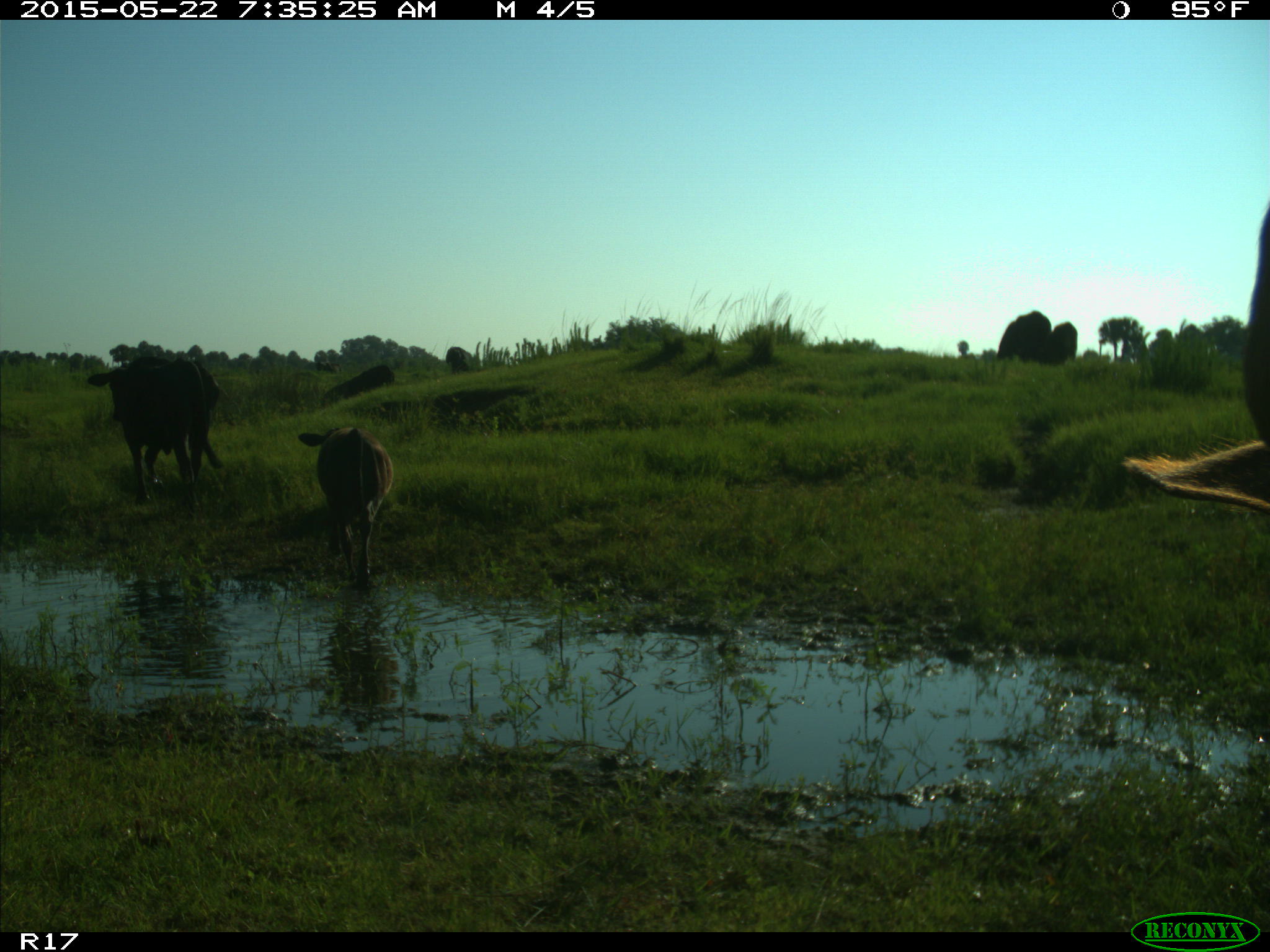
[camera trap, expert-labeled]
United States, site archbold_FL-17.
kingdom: Animalia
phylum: Chordata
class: Mammalia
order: Artiodactyla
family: Bovidae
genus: Bos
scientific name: Bos taurus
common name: domestic cow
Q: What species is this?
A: Bos taurus (domestic cow).